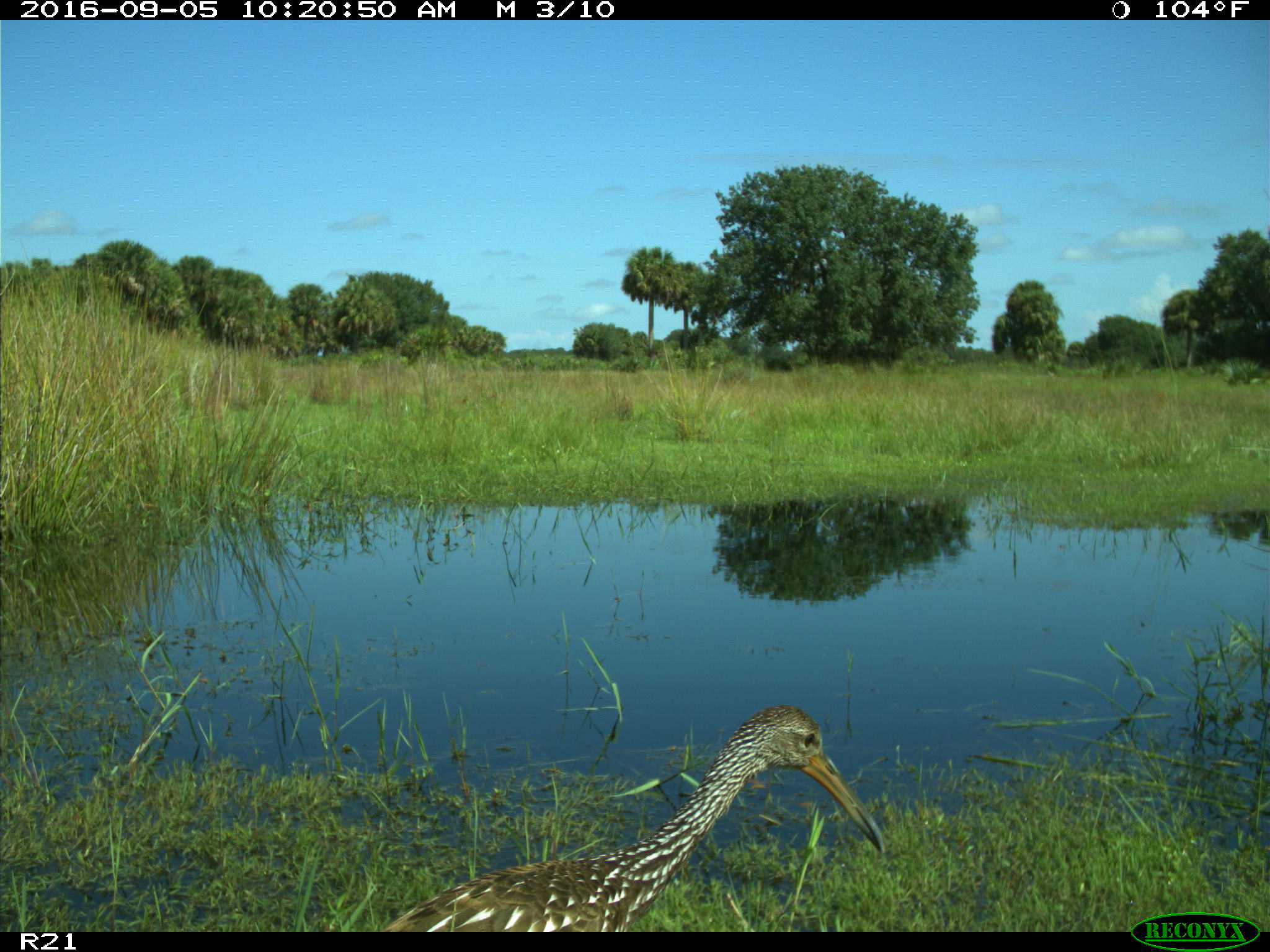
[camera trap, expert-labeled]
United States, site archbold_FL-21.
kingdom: Animalia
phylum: Chordata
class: Aves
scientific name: Aves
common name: birds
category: unidentified bird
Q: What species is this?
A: Unidentified bird (birds) (Aves).